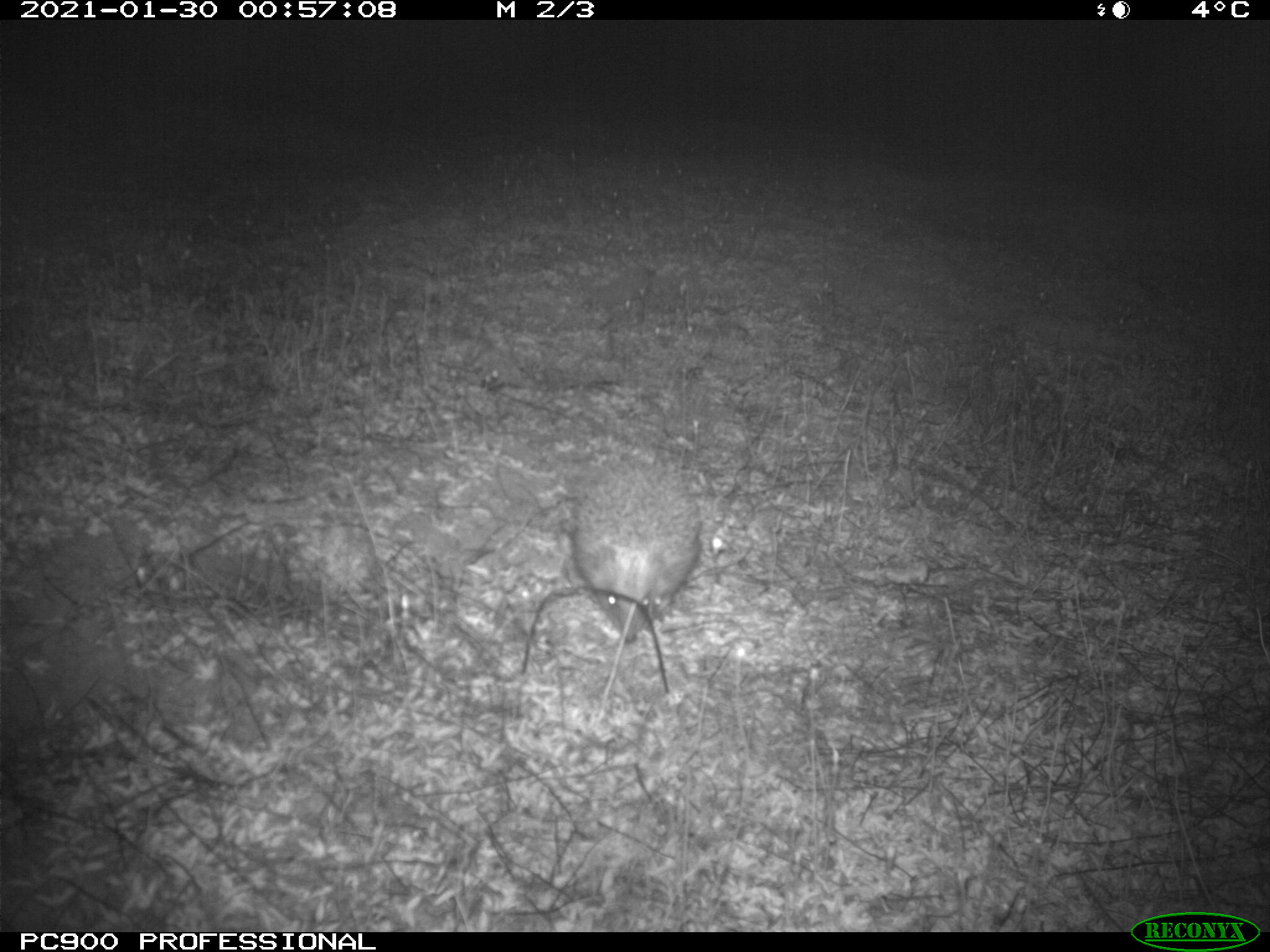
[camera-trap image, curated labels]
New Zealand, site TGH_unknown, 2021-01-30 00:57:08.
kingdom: Animalia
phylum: Chordata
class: Mammalia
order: Eulipotyphla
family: Erinaceidae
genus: Erinaceus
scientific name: Erinaceus europaeus europaeus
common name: european hedgehog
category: hedgehog